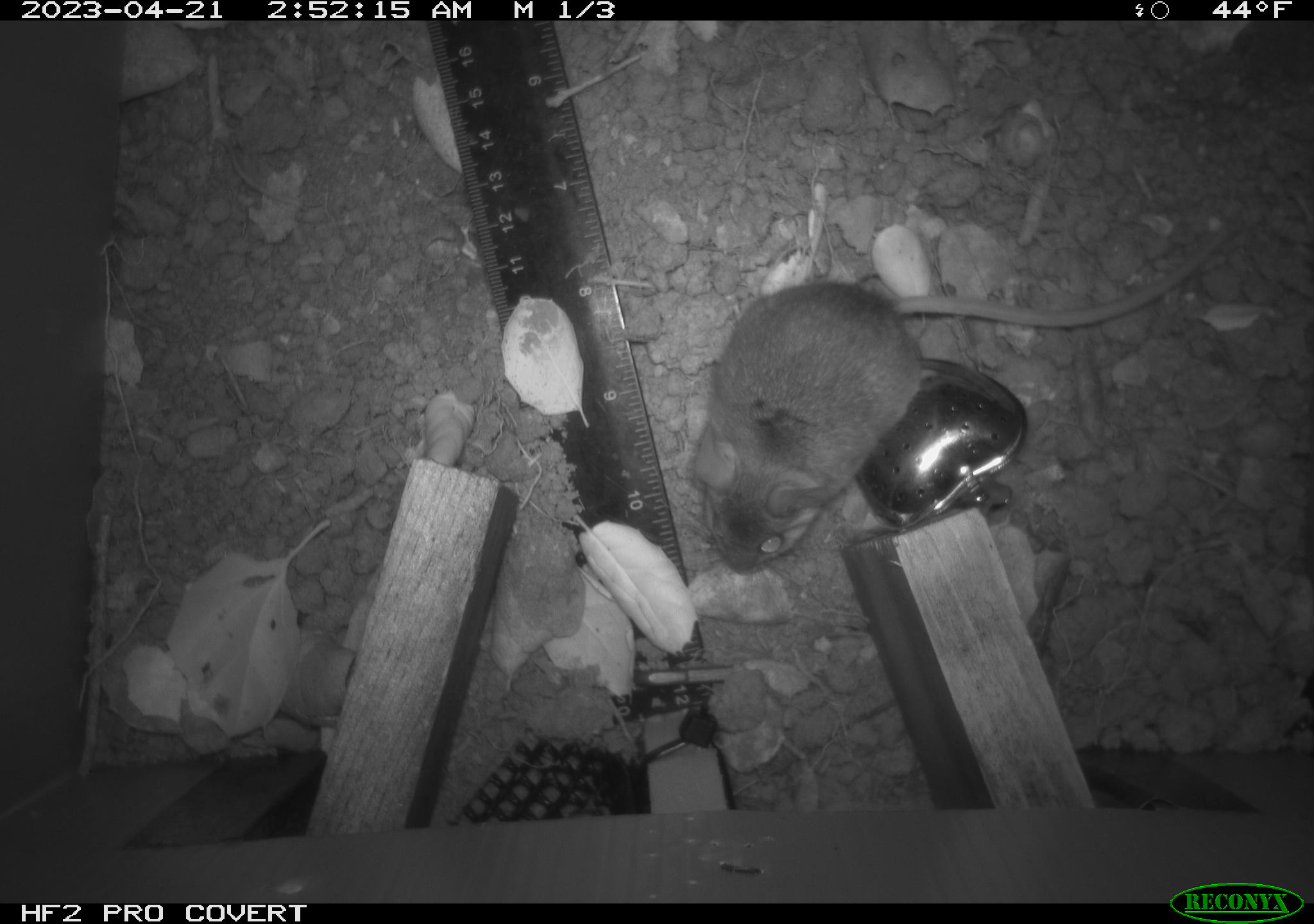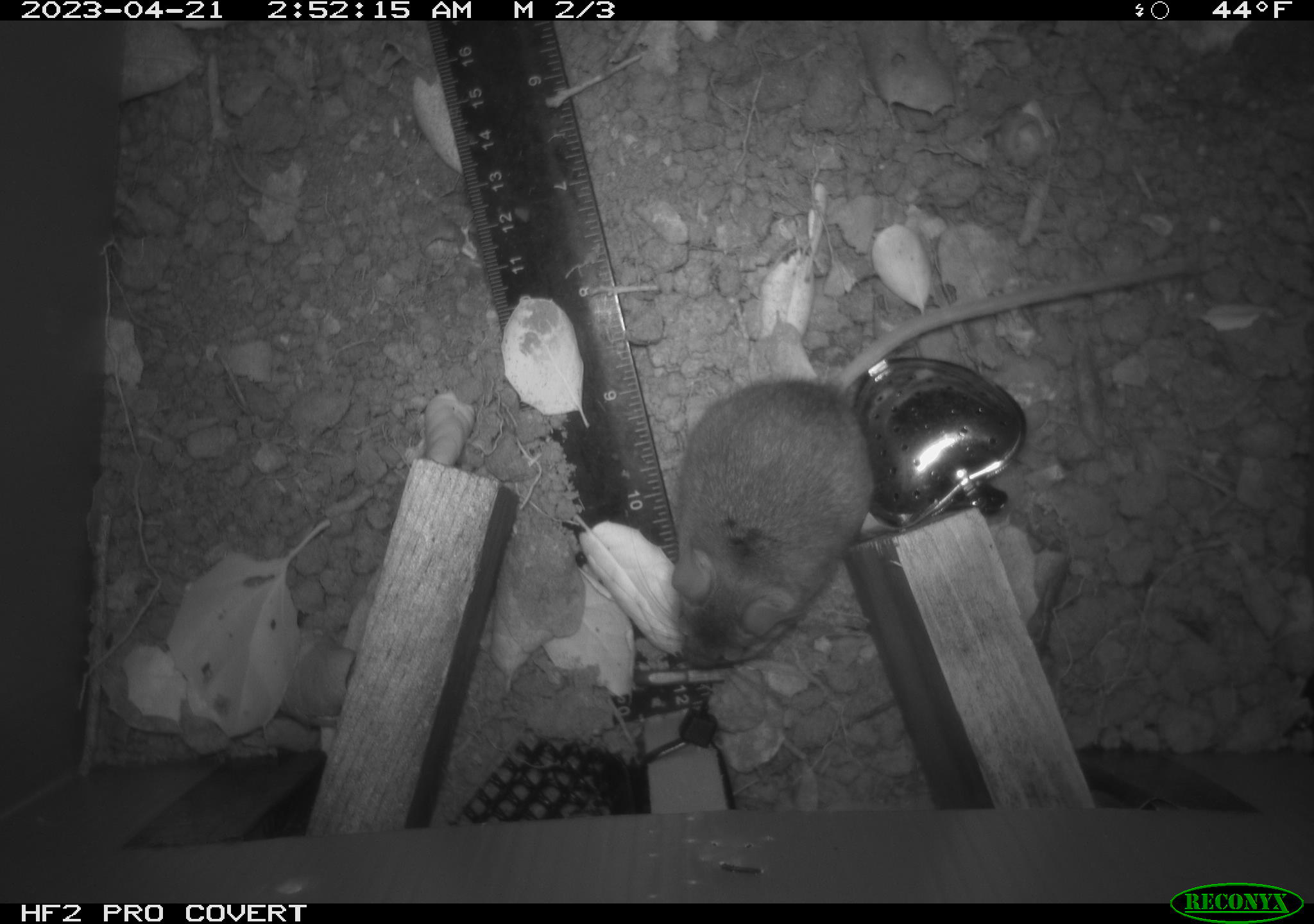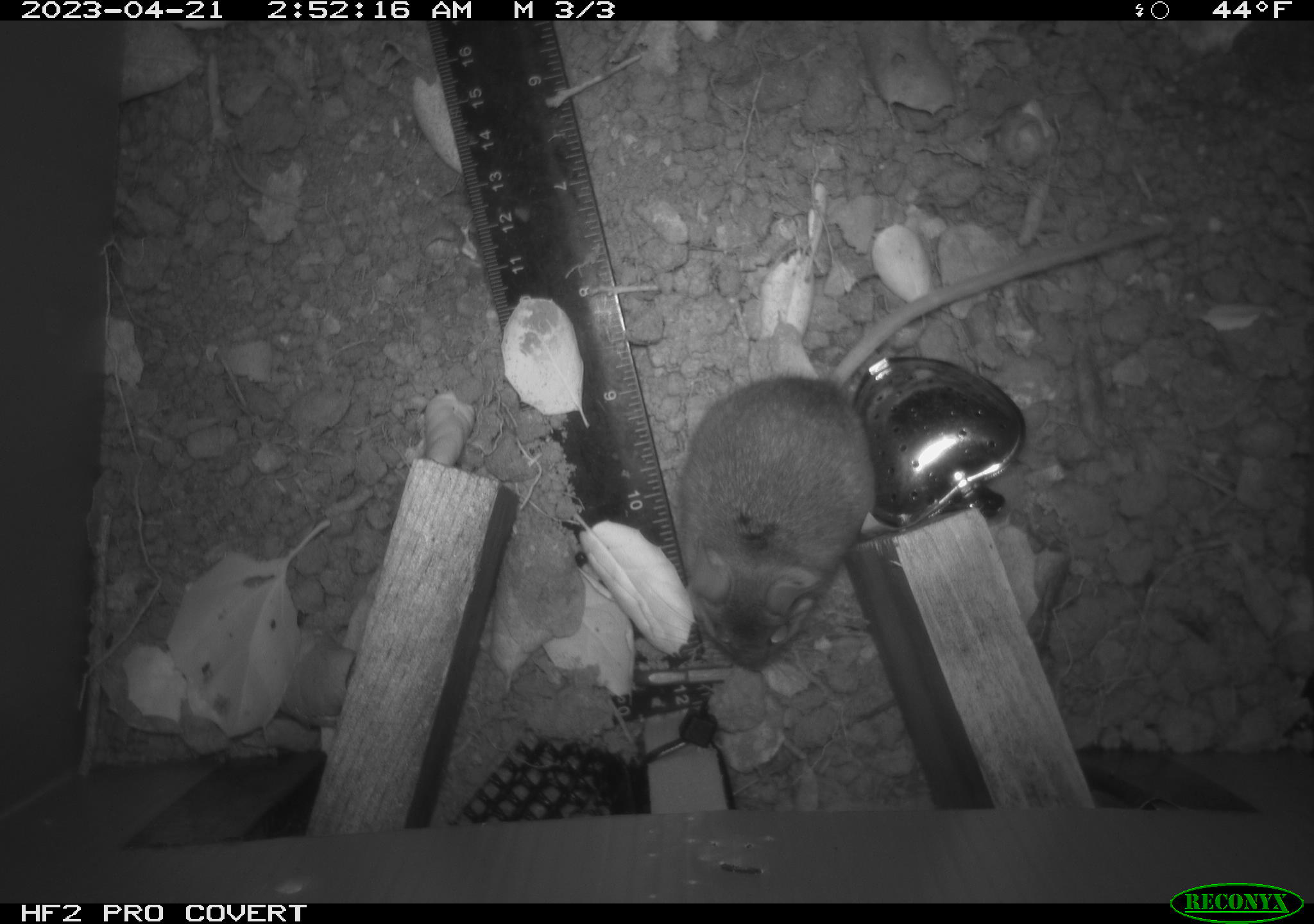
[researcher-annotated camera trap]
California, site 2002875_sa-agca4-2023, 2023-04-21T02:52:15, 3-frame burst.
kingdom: Animalia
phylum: Chordata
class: Mammalia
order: Rodentia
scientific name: Rodentia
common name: mouse species